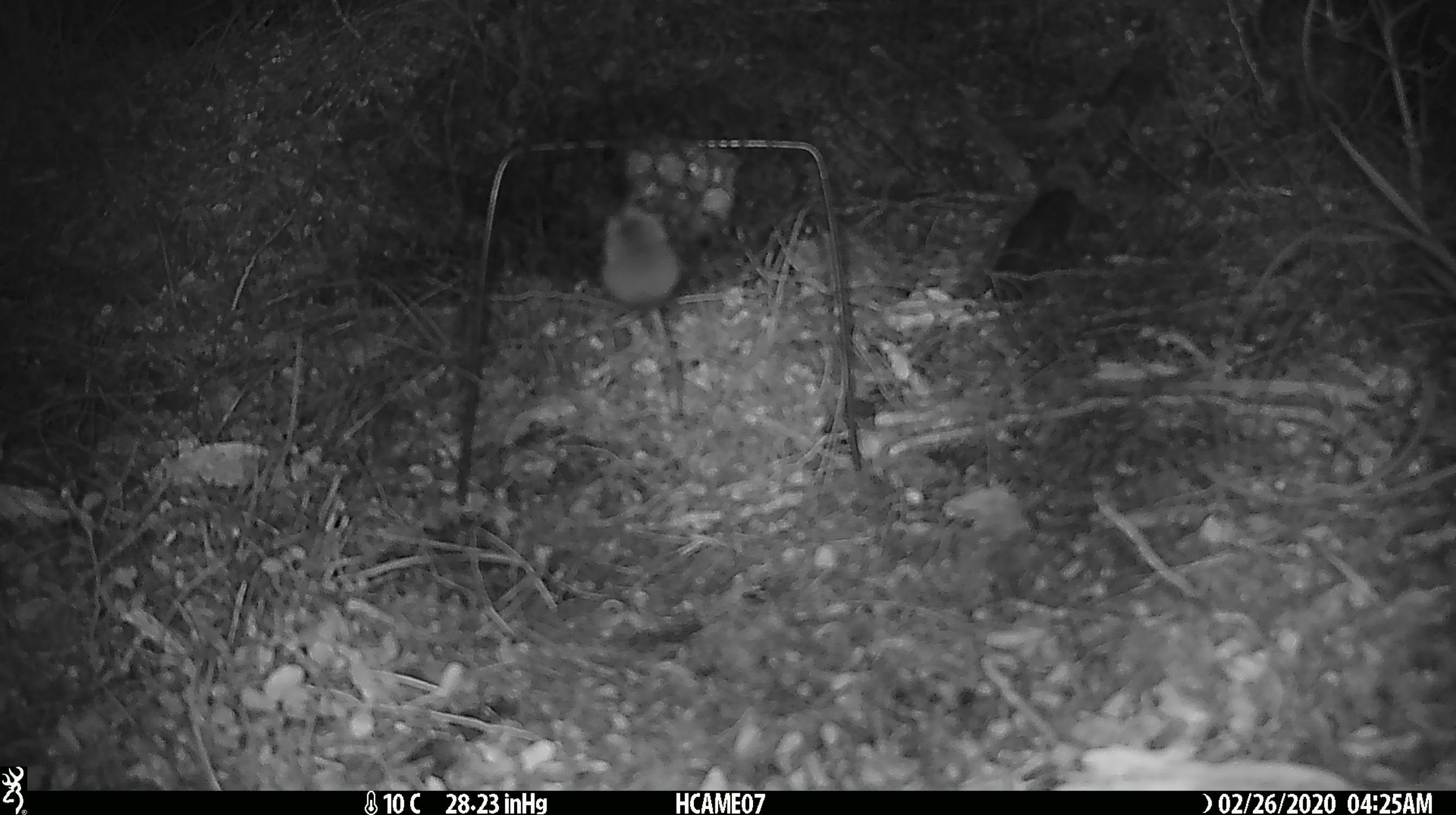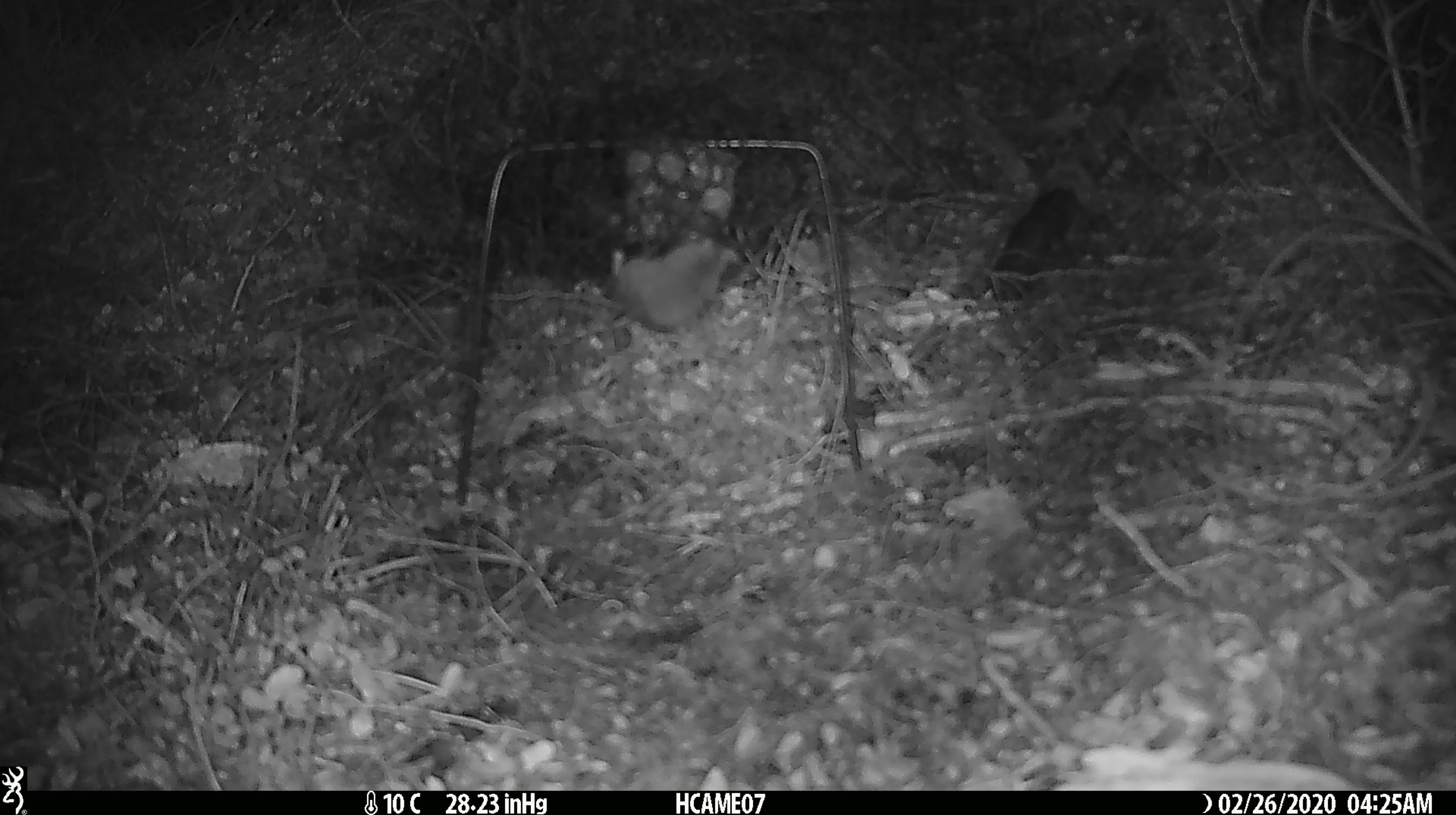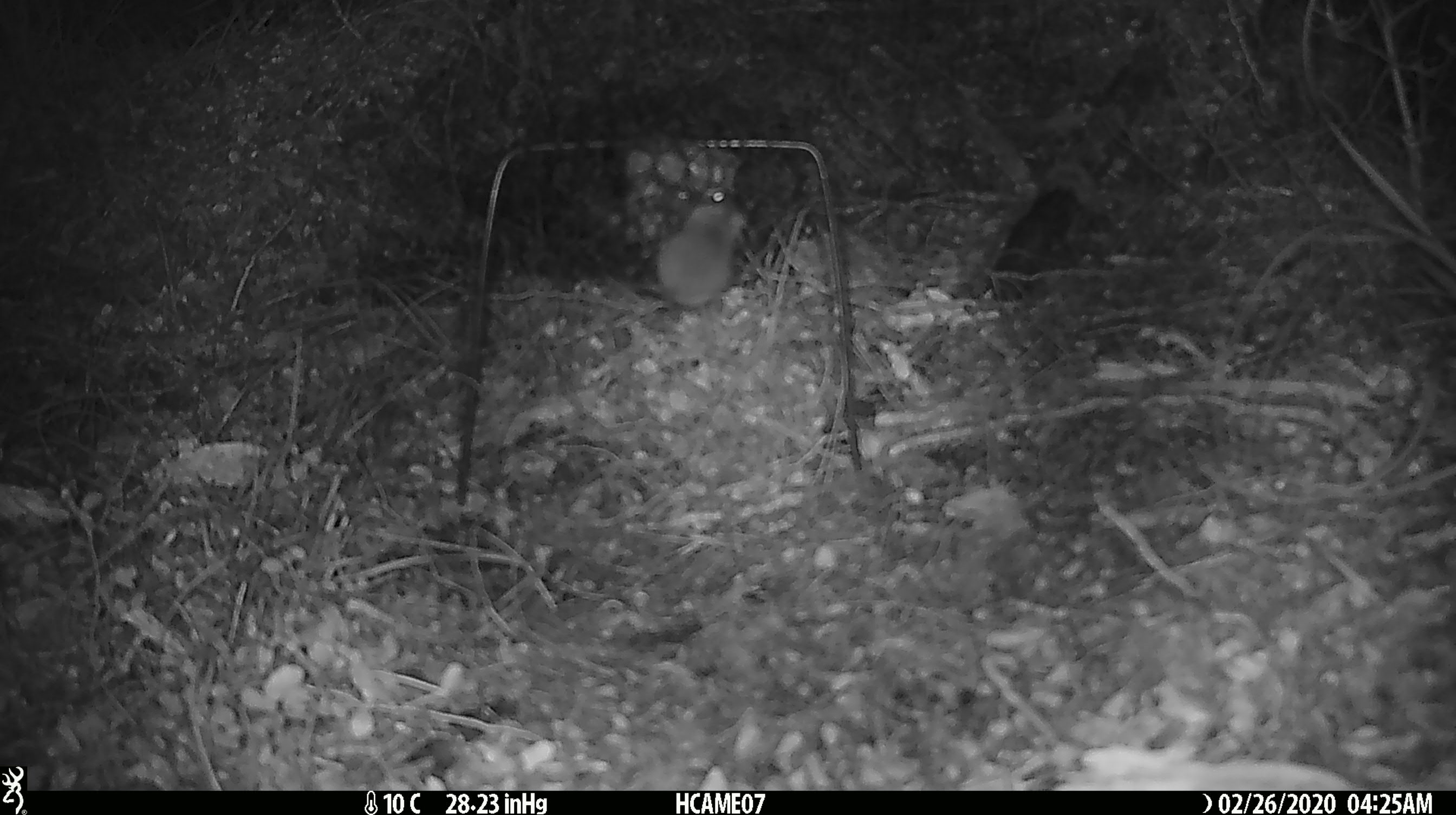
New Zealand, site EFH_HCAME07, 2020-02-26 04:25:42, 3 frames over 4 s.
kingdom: Animalia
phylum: Chordata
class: Mammalia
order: Rodentia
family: Muridae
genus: Mus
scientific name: Mus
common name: mouse